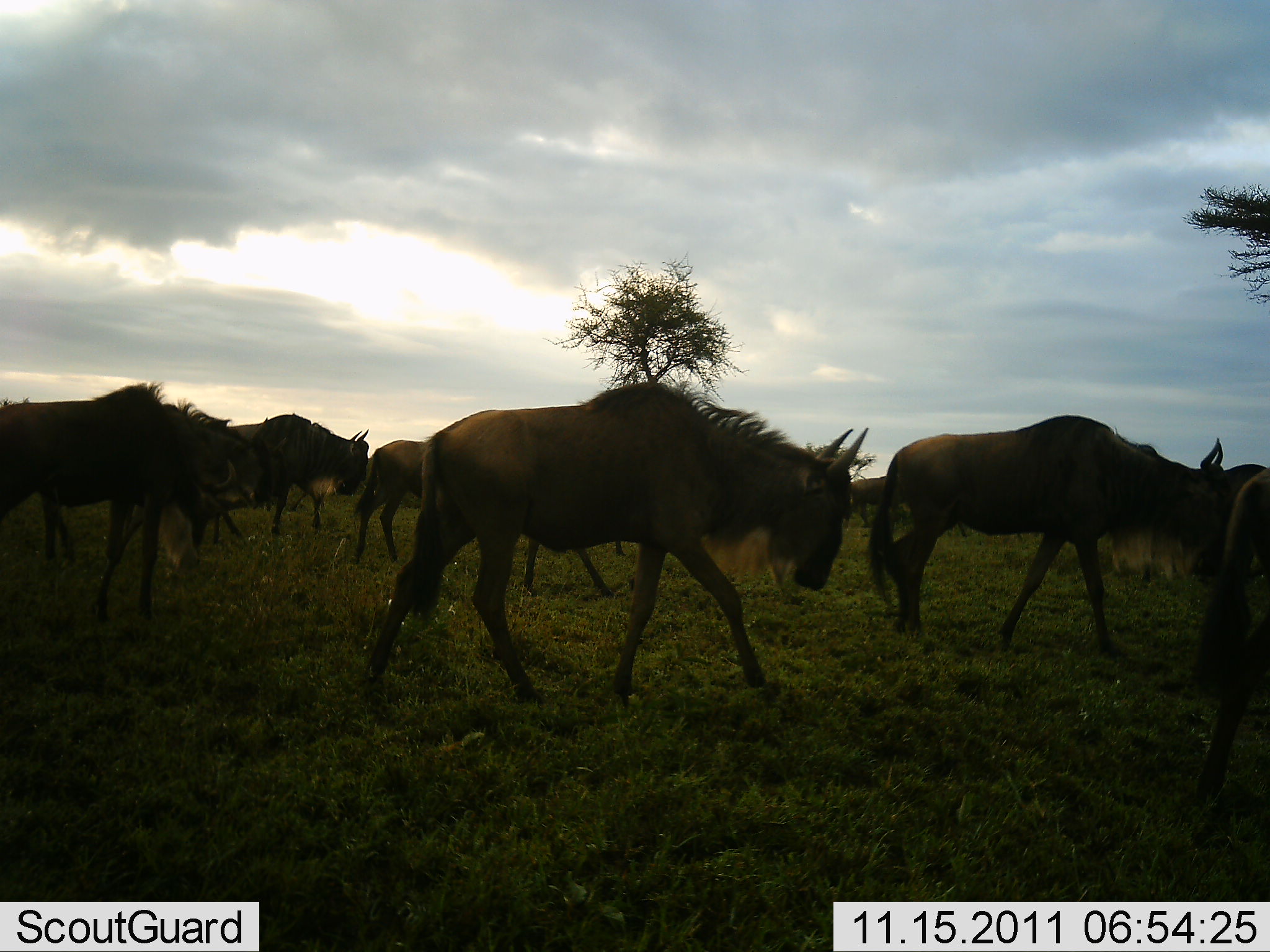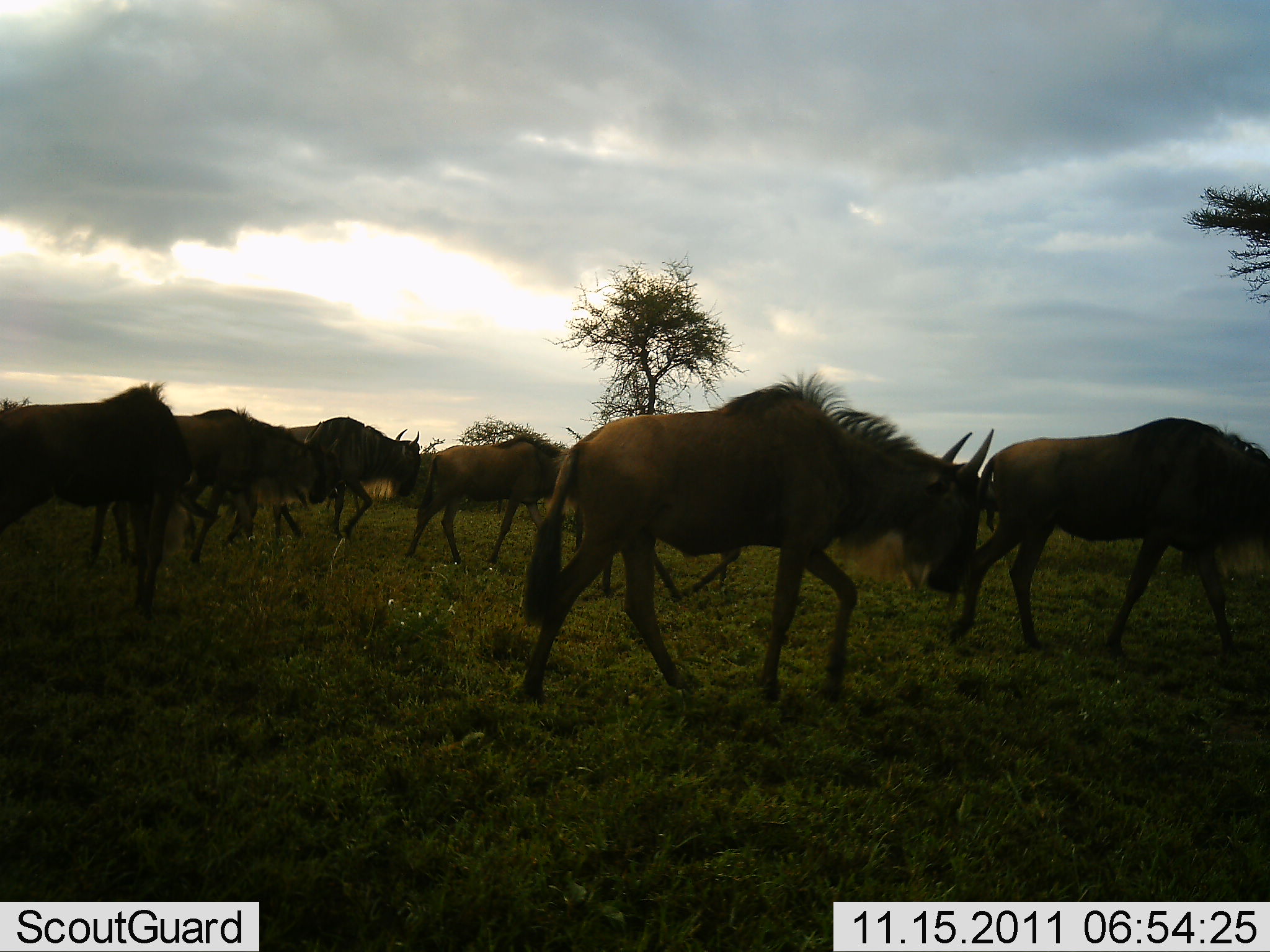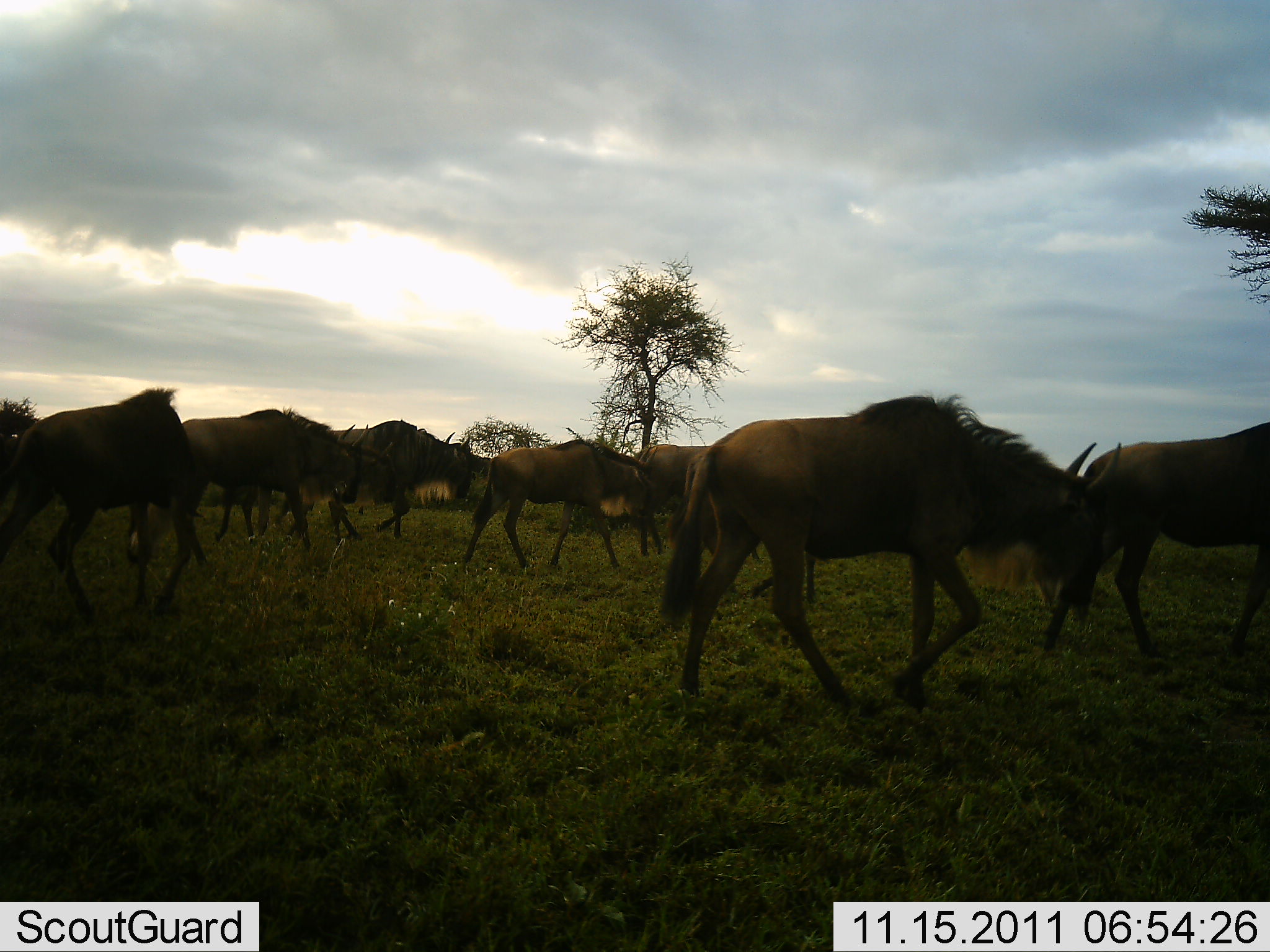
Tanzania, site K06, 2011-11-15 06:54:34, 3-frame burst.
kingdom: Animalia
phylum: Chordata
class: Mammalia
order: Artiodactyla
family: Bovidae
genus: Connochaetes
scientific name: Connochaetes taurinus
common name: blue wildebeest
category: wildebeest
Wildebeest (blue wildebeest) (Connochaetes taurinus), count 7. Behavior (volunteer vote fractions): standing 9%, resting 0%, moving 100%, interacting 0%. Young present (vote fraction): 9%. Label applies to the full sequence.